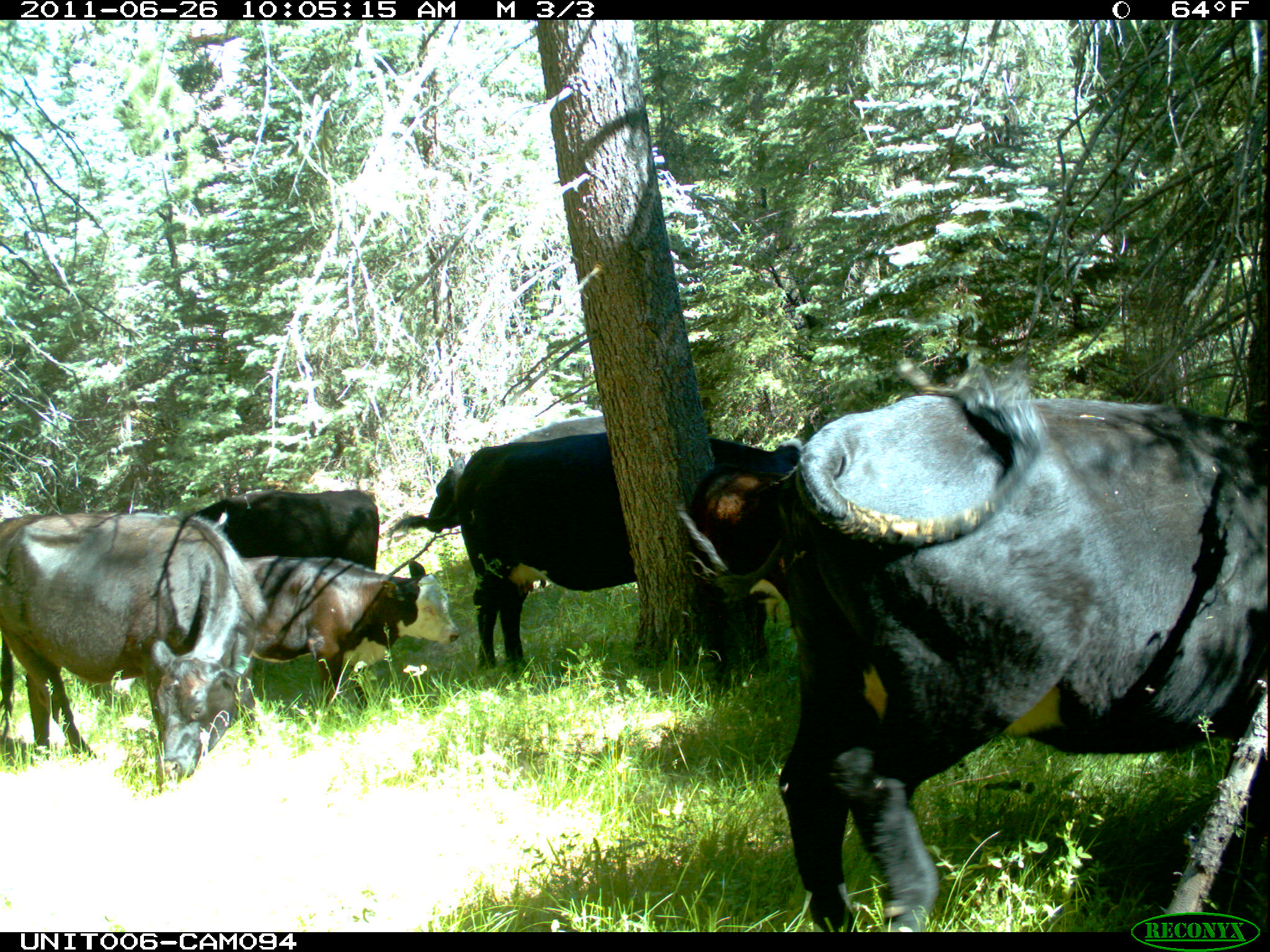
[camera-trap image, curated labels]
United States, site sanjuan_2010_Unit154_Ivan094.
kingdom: Animalia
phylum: Chordata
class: Mammalia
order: Artiodactyla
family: Bovidae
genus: Bos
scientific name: Bos taurus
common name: domestic cow